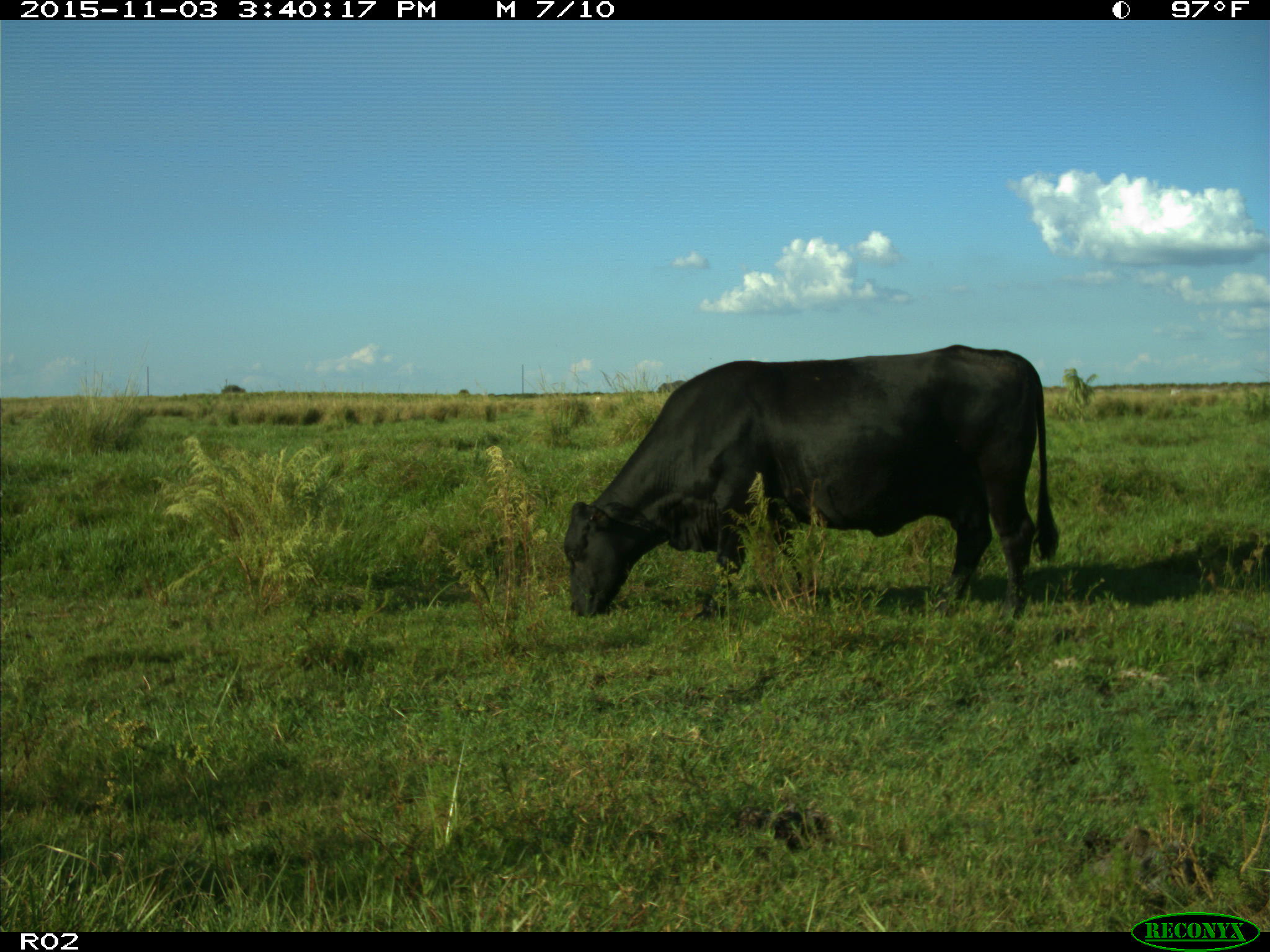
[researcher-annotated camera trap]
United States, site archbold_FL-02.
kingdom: Animalia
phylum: Chordata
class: Mammalia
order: Artiodactyla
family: Bovidae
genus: Bos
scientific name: Bos taurus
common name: domestic cow